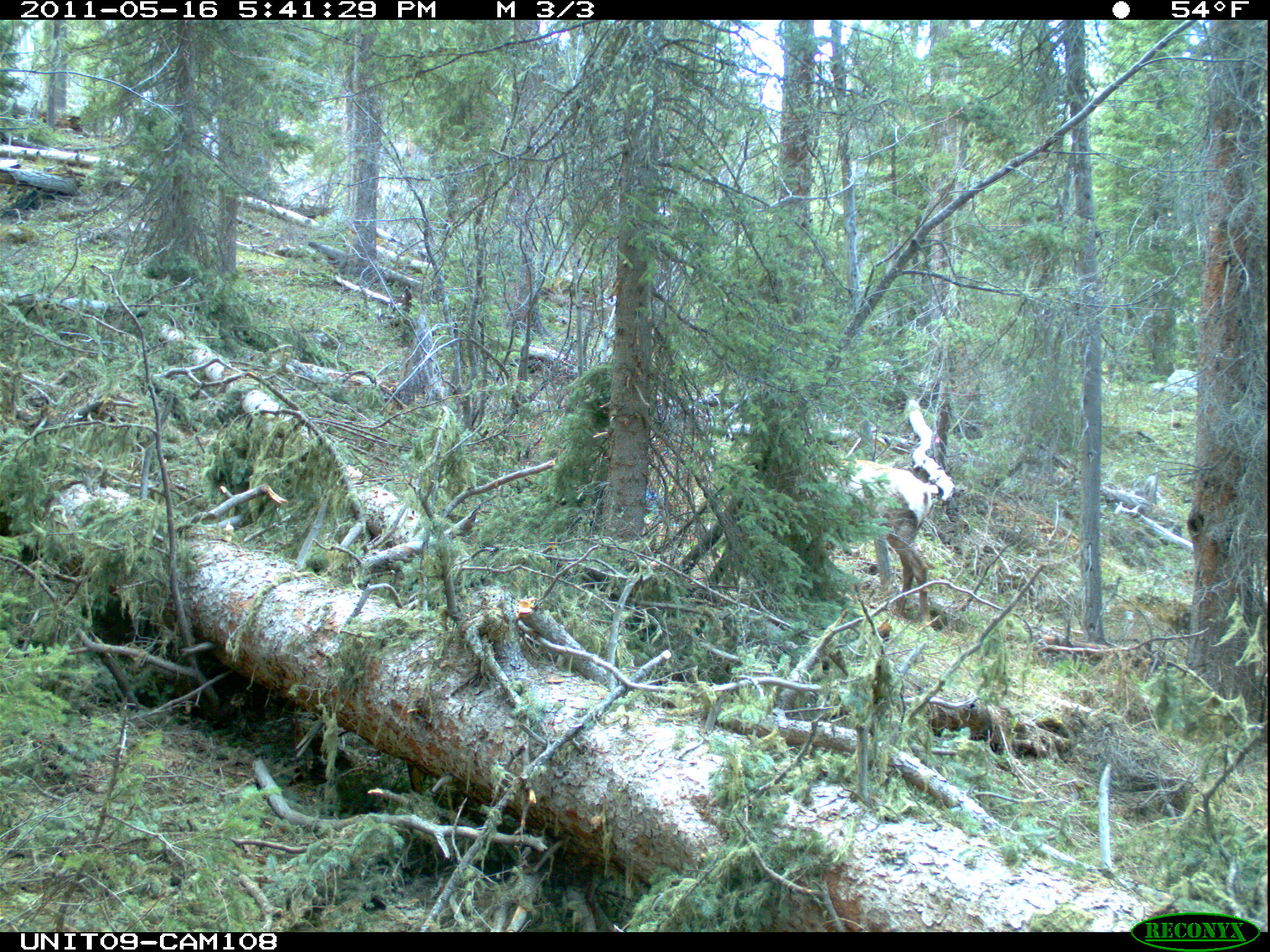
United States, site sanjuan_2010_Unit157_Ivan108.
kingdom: Animalia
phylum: Chordata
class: Mammalia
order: Artiodactyla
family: Cervidae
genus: Cervus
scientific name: Cervus elaphus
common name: red deer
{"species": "Cervus elaphus (red deer)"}